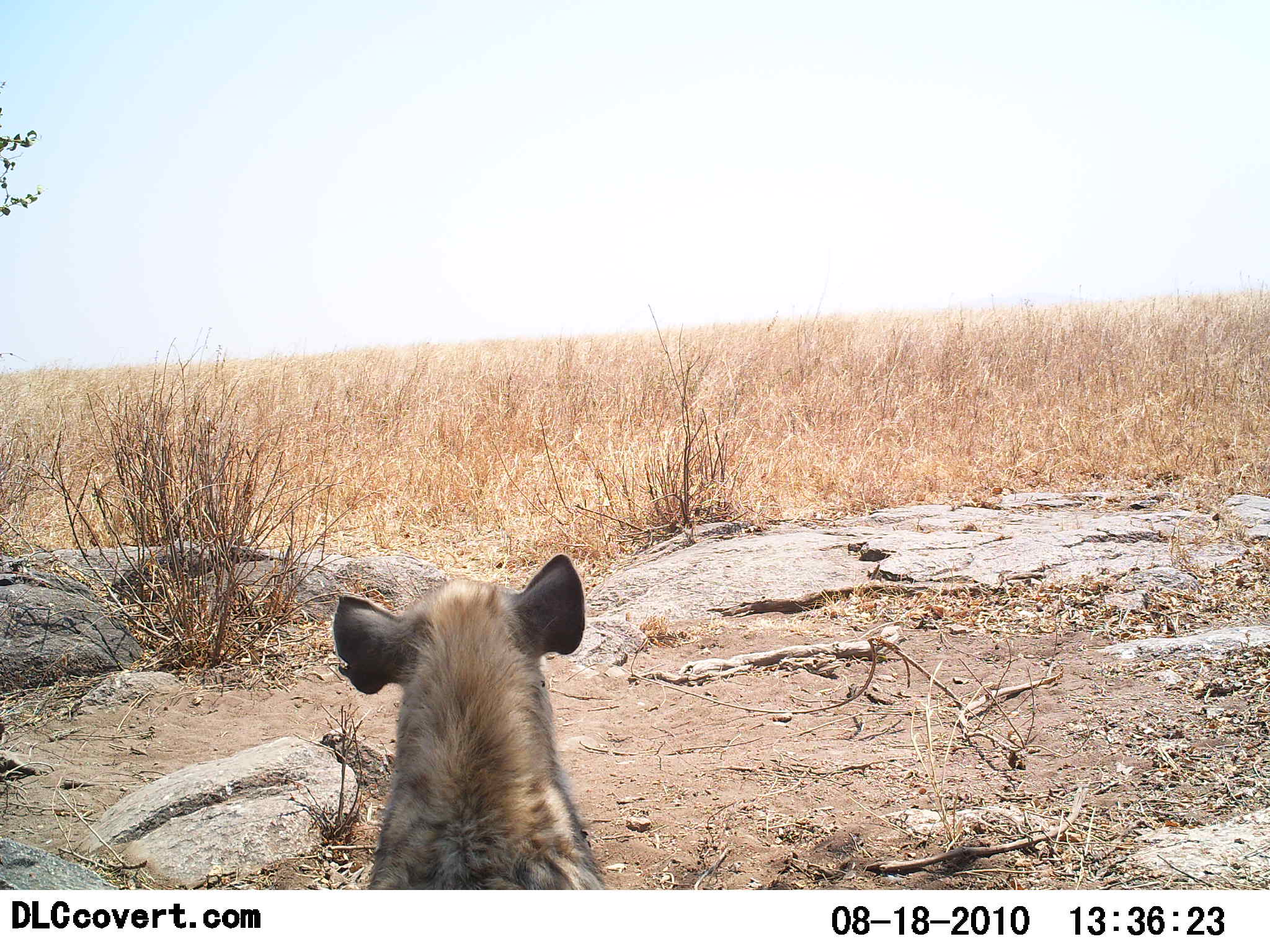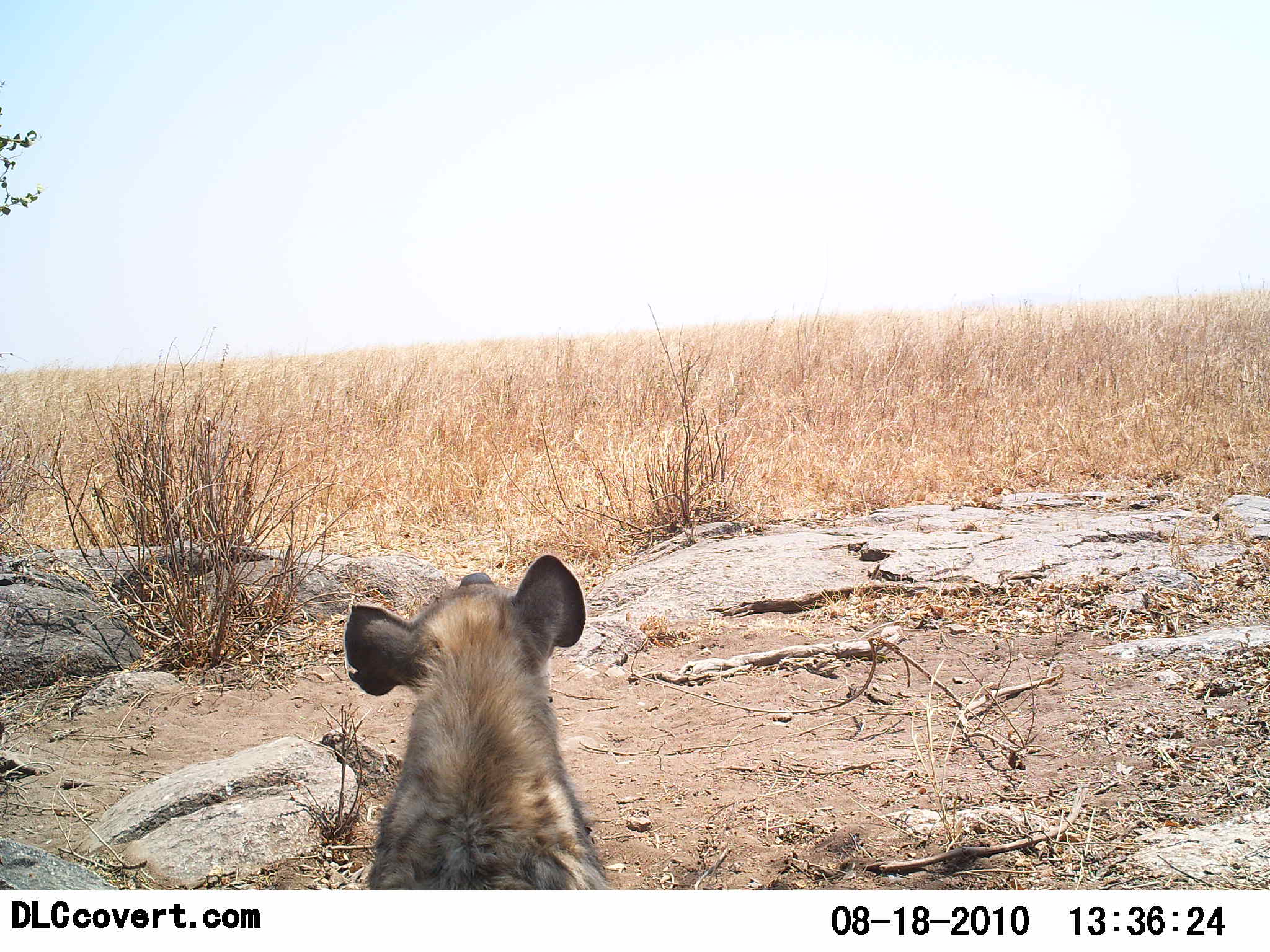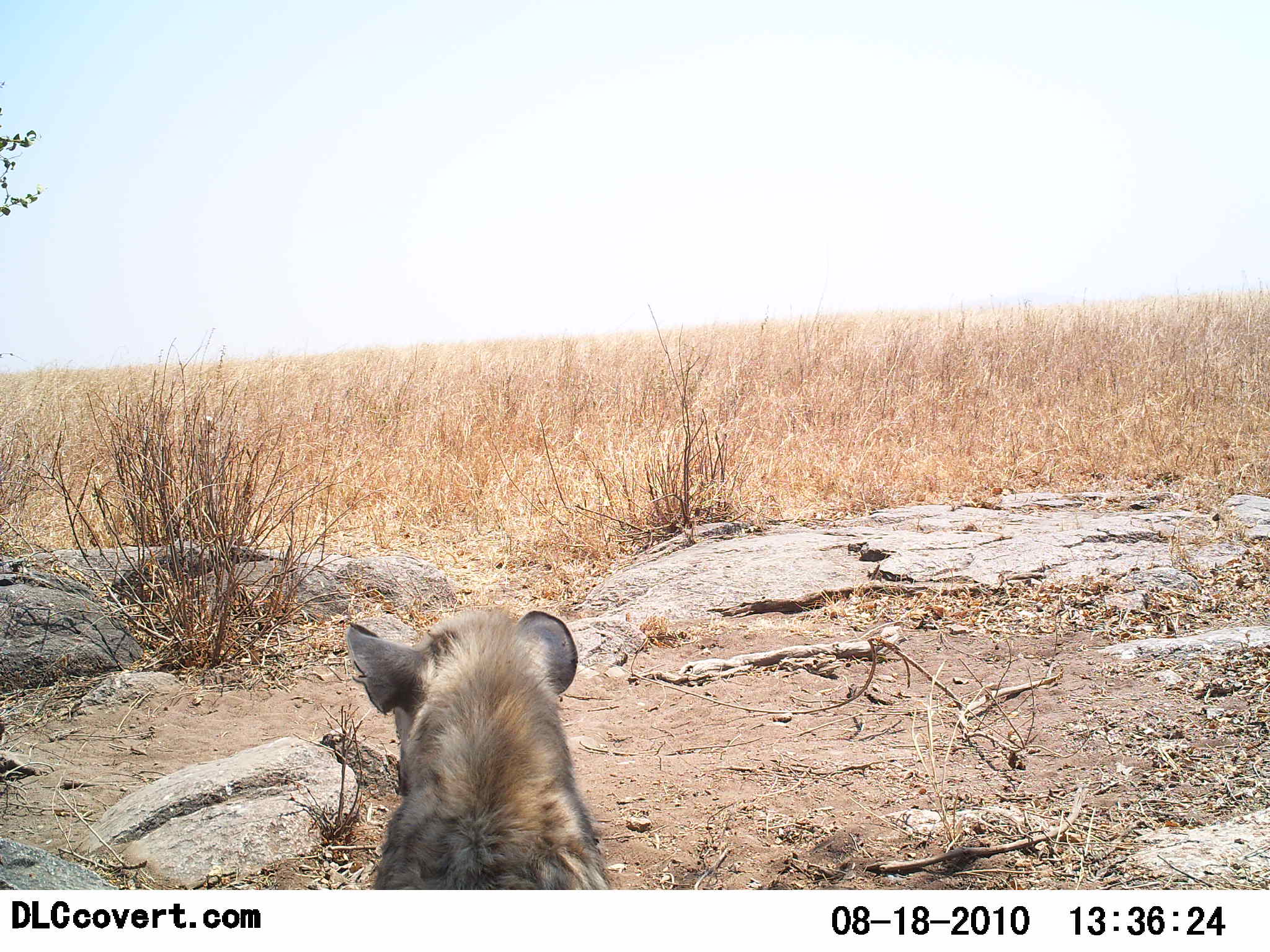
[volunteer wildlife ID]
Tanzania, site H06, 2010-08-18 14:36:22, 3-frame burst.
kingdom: Animalia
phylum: Chordata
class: Mammalia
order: Carnivora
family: Hyaenidae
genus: Crocuta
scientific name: Crocuta crocuta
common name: spotted hyena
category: hyenaspotted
Hyenaspotted (spotted hyena) (Crocuta crocuta), count 1. Behavior (volunteer vote fractions): standing 17%, resting 83%, moving 0%, interacting 0%. Young present (vote fraction): 0%. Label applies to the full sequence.